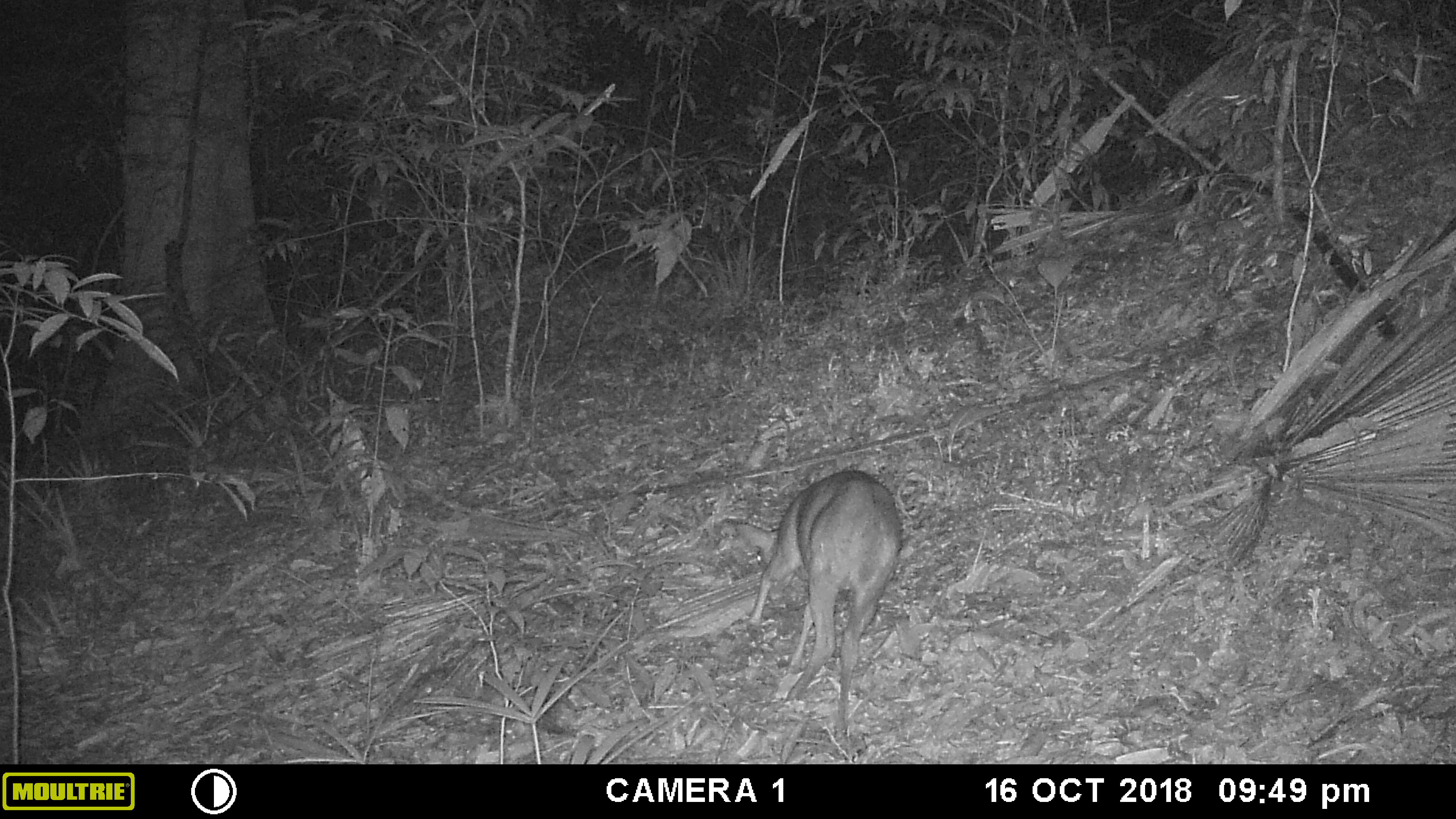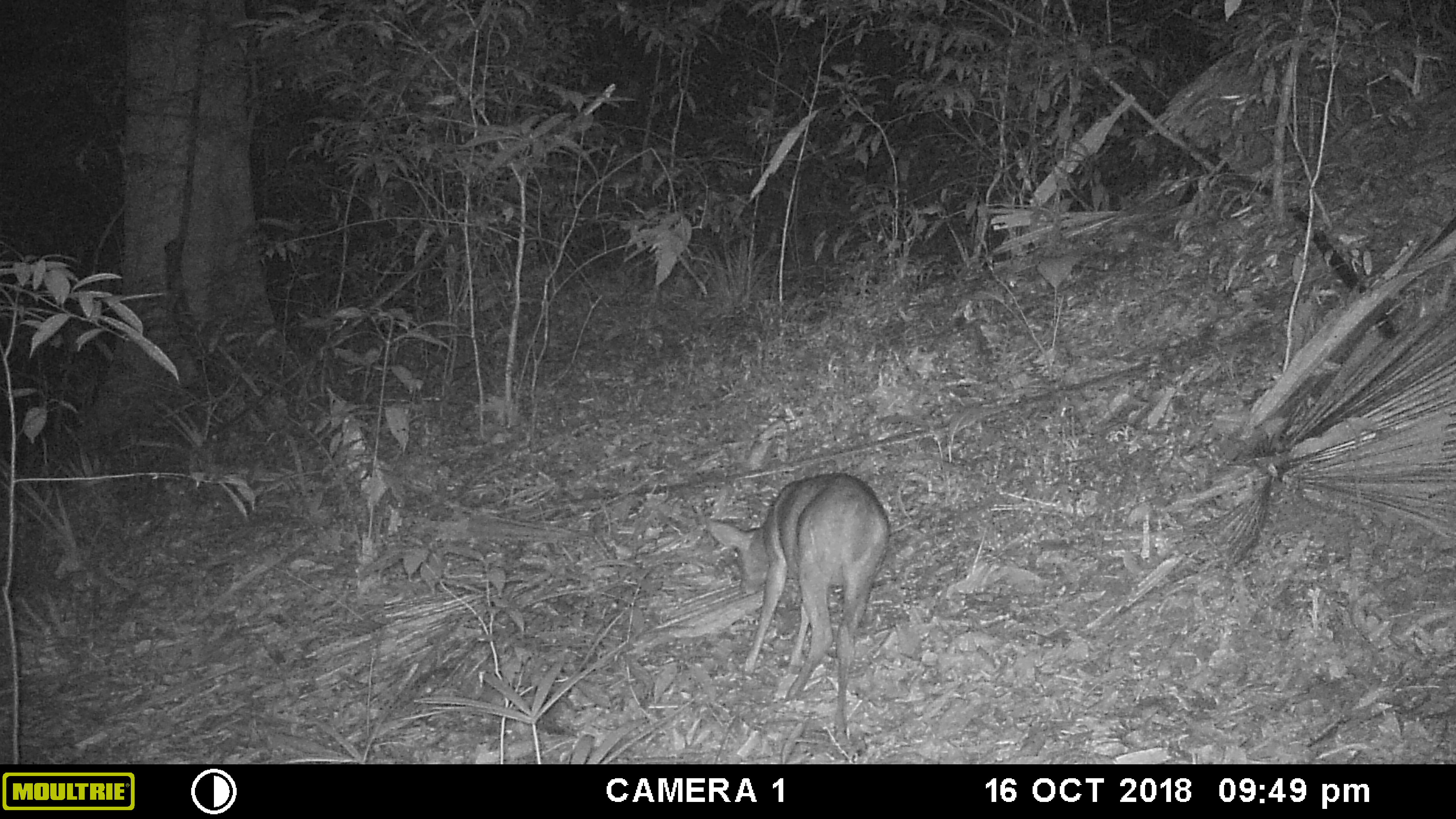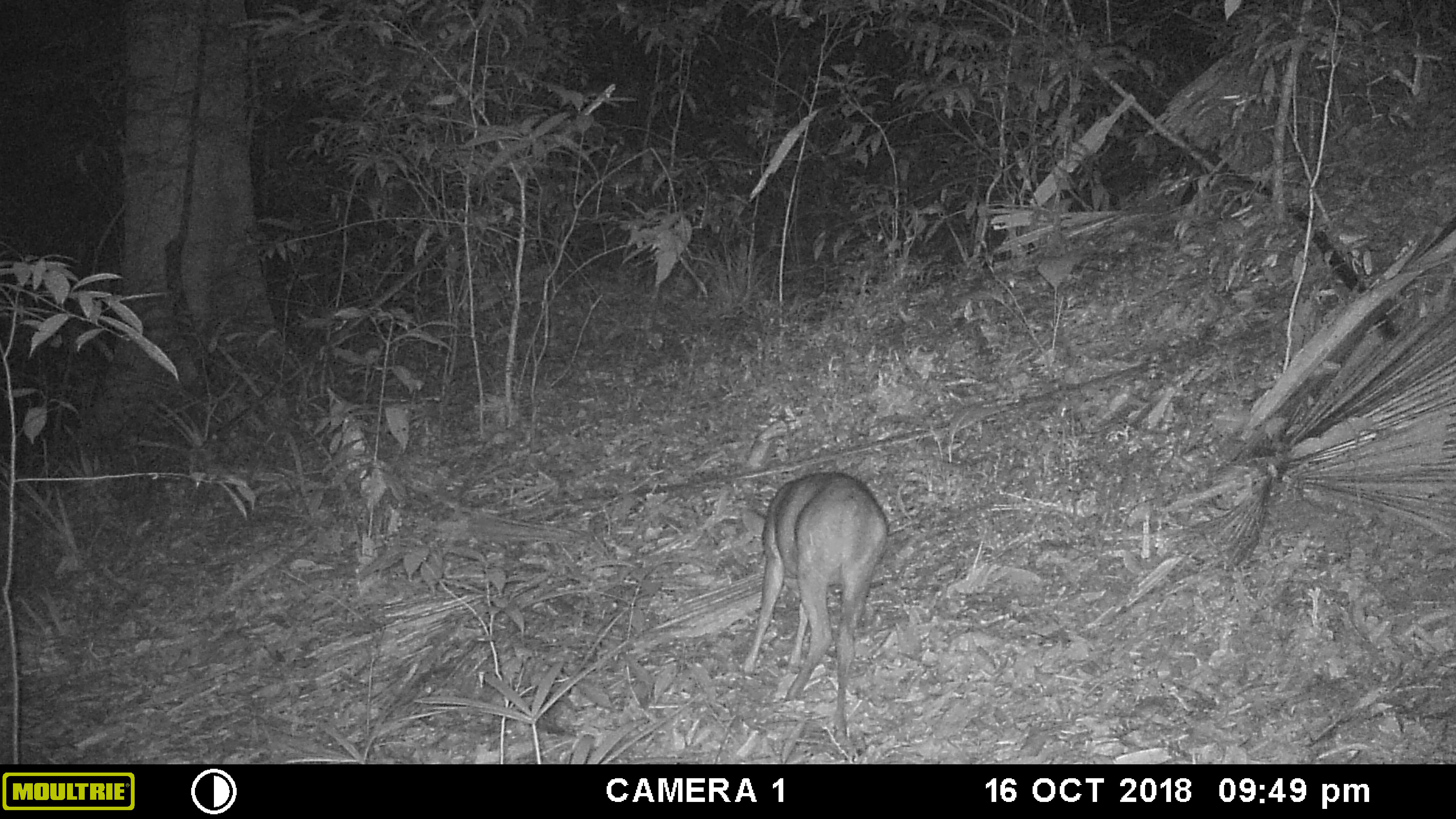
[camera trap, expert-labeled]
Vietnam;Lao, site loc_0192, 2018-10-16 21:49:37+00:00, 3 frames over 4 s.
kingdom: Animalia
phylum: Chordata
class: Mammalia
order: Artiodactyla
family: Cervidae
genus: Muntiacus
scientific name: Muntiacus vuquangensis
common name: large-antlered muntjac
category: large antlered muntjac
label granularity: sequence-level